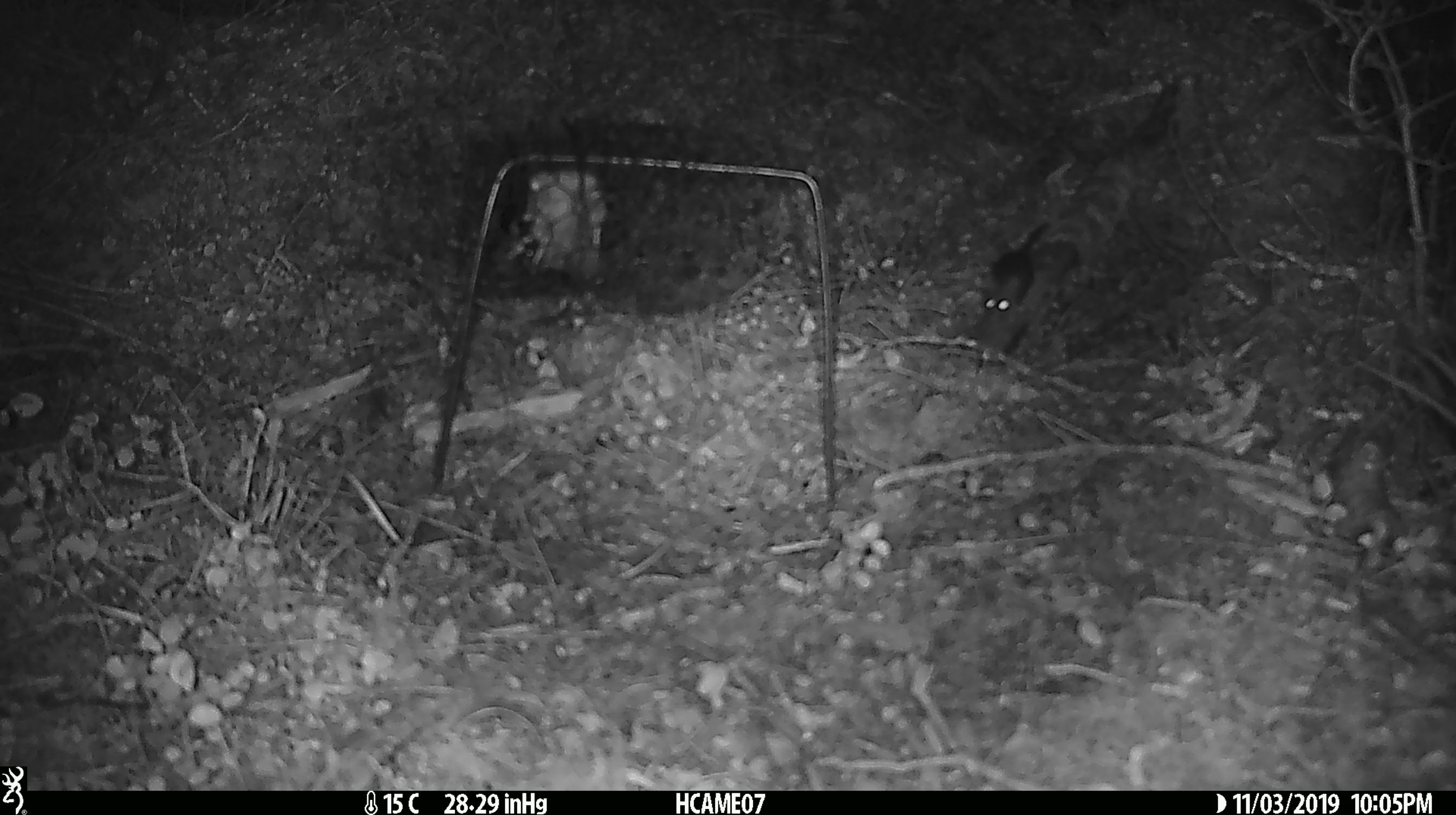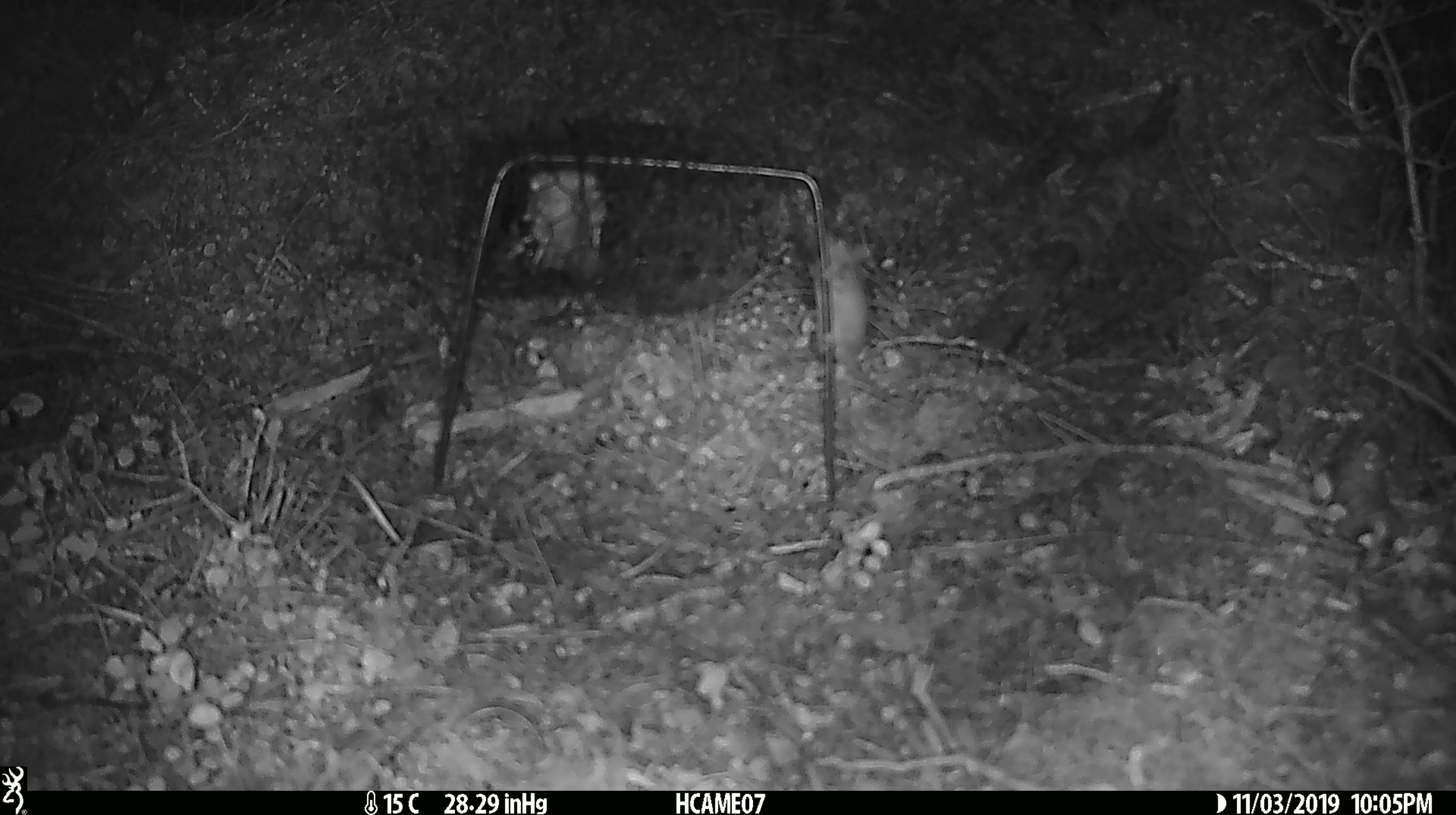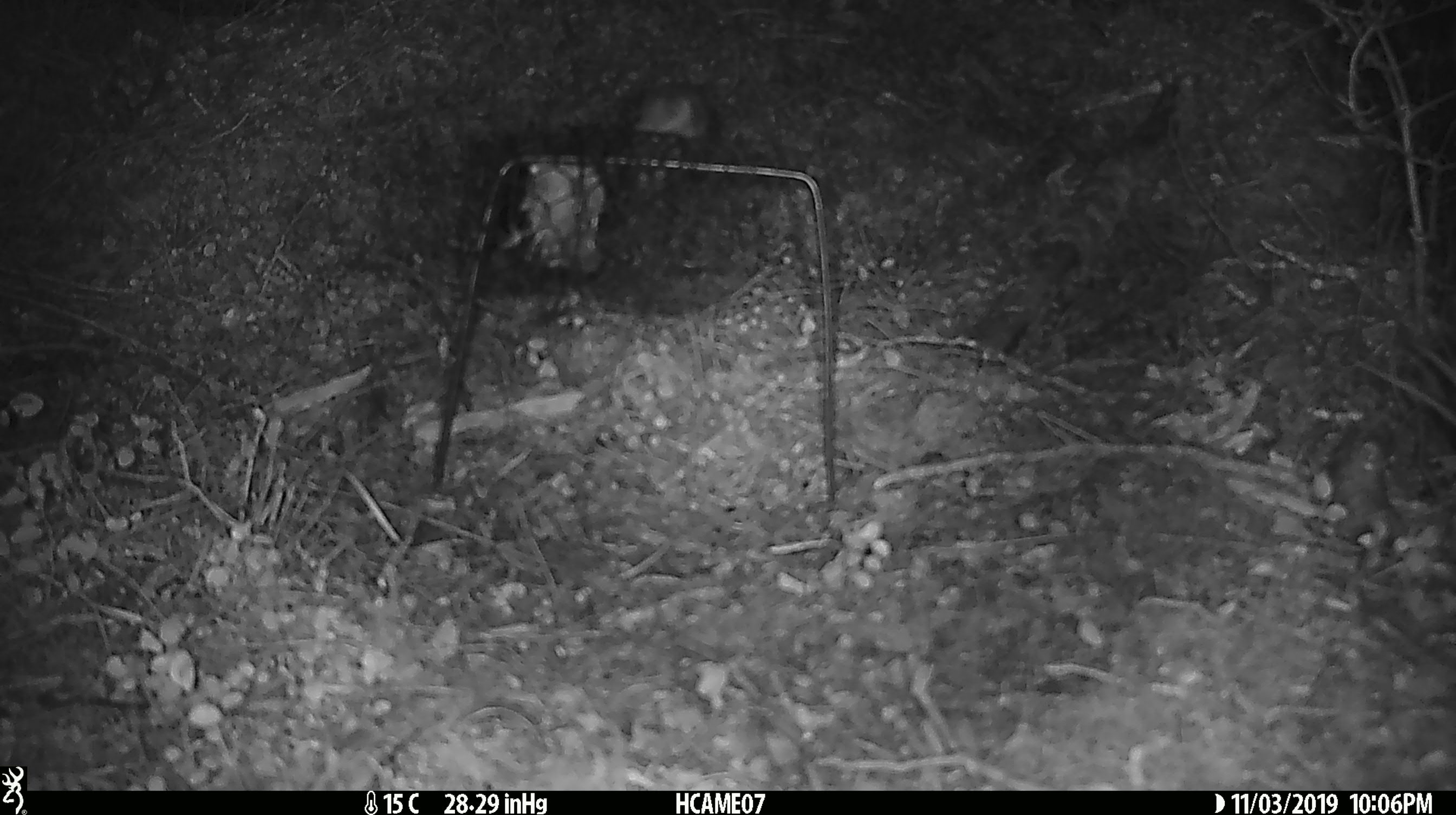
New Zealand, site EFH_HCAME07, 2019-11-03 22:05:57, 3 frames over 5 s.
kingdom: Animalia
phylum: Chordata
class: Mammalia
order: Rodentia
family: Muridae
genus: Mus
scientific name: Mus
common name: mouse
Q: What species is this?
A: Mouse (Mus).